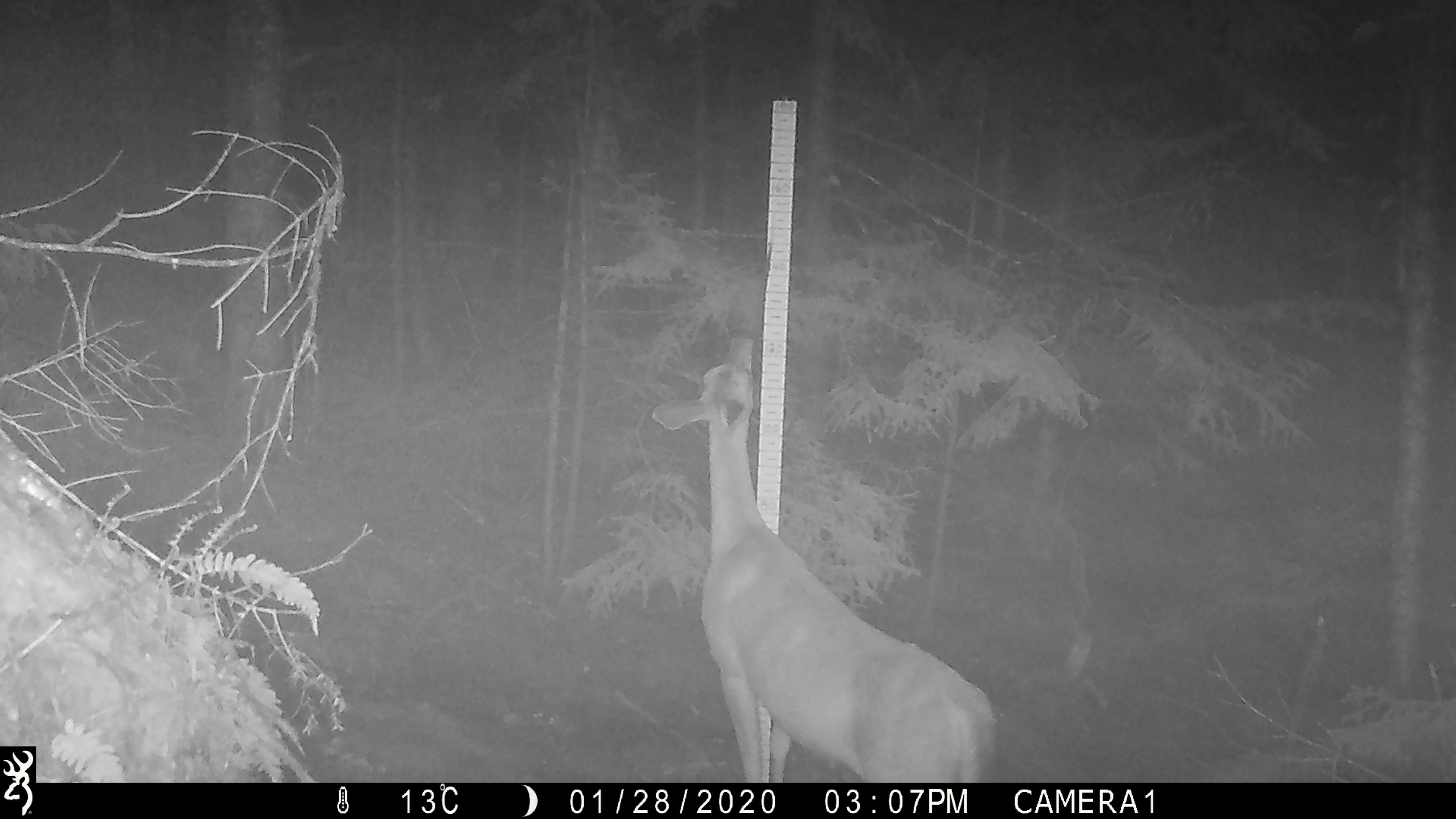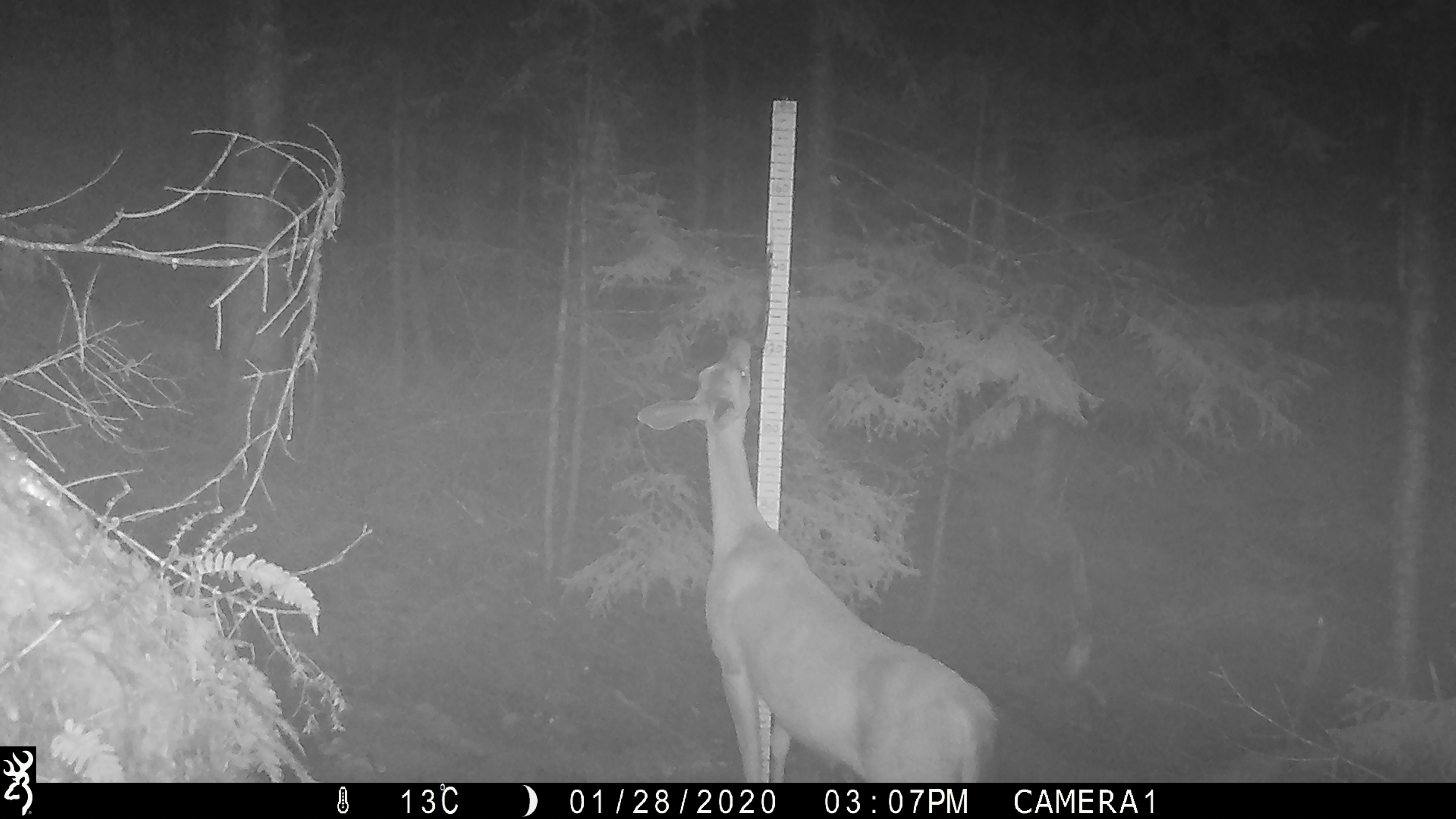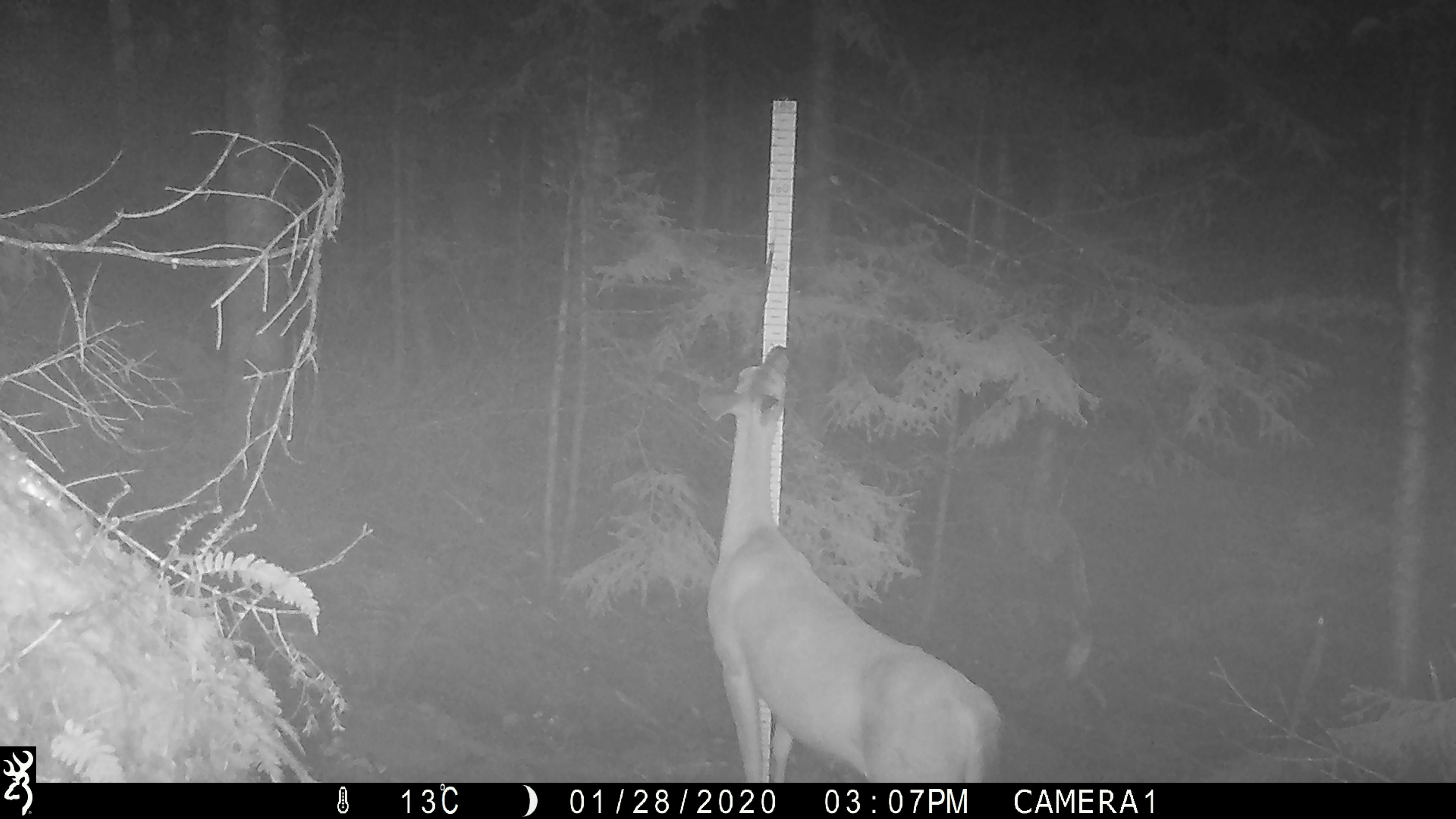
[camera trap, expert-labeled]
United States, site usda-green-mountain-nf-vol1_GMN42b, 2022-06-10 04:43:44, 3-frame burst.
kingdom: Animalia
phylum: Chordata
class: Mammalia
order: Artiodactyla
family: Cervidae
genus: Odocoileus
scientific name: Odocoileus virginianus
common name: white-tailed deer